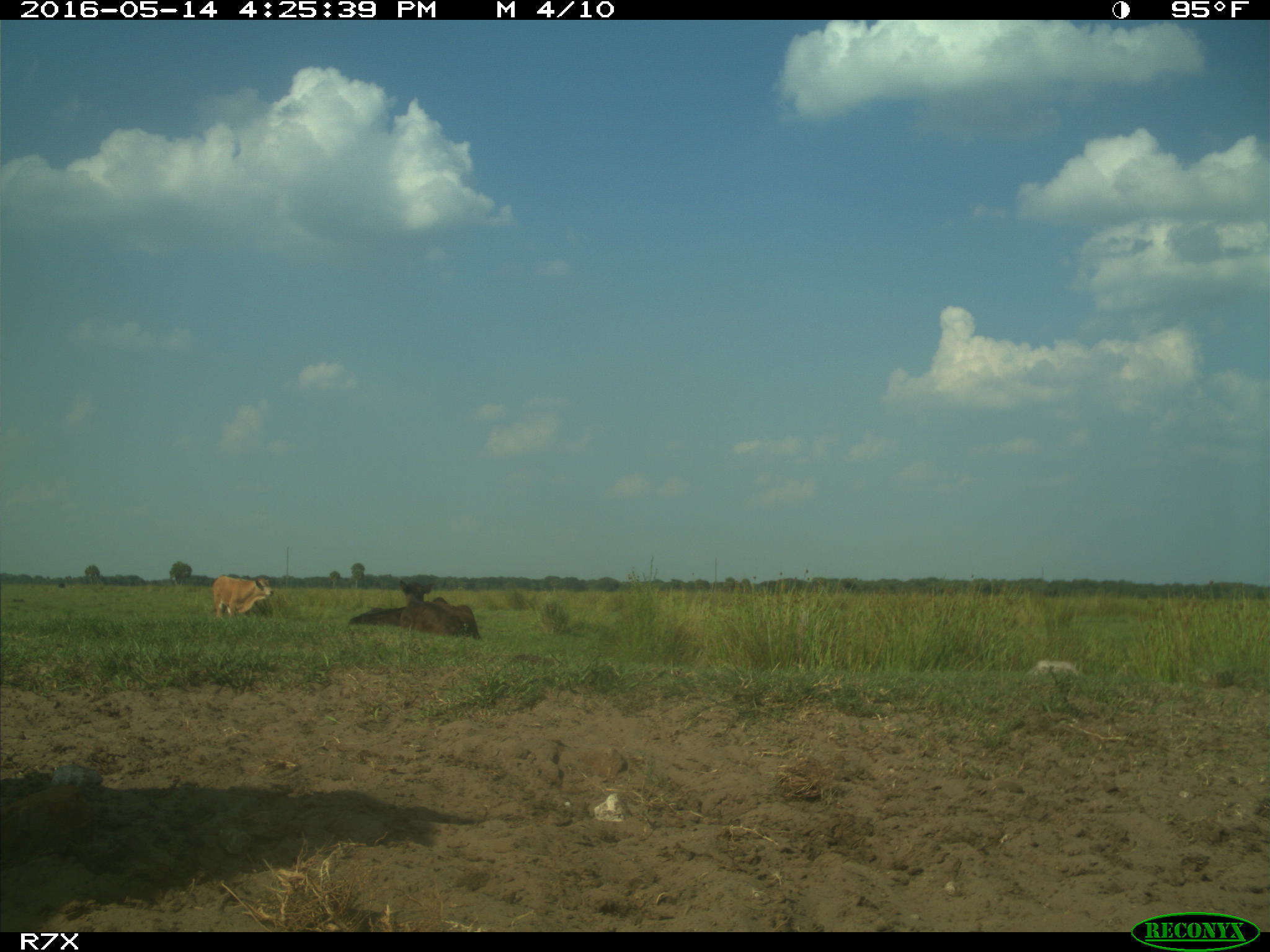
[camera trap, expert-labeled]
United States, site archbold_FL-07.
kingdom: Animalia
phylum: Chordata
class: Mammalia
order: Artiodactyla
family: Bovidae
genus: Bos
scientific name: Bos taurus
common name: domestic cow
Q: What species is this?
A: Bos taurus (domestic cow).